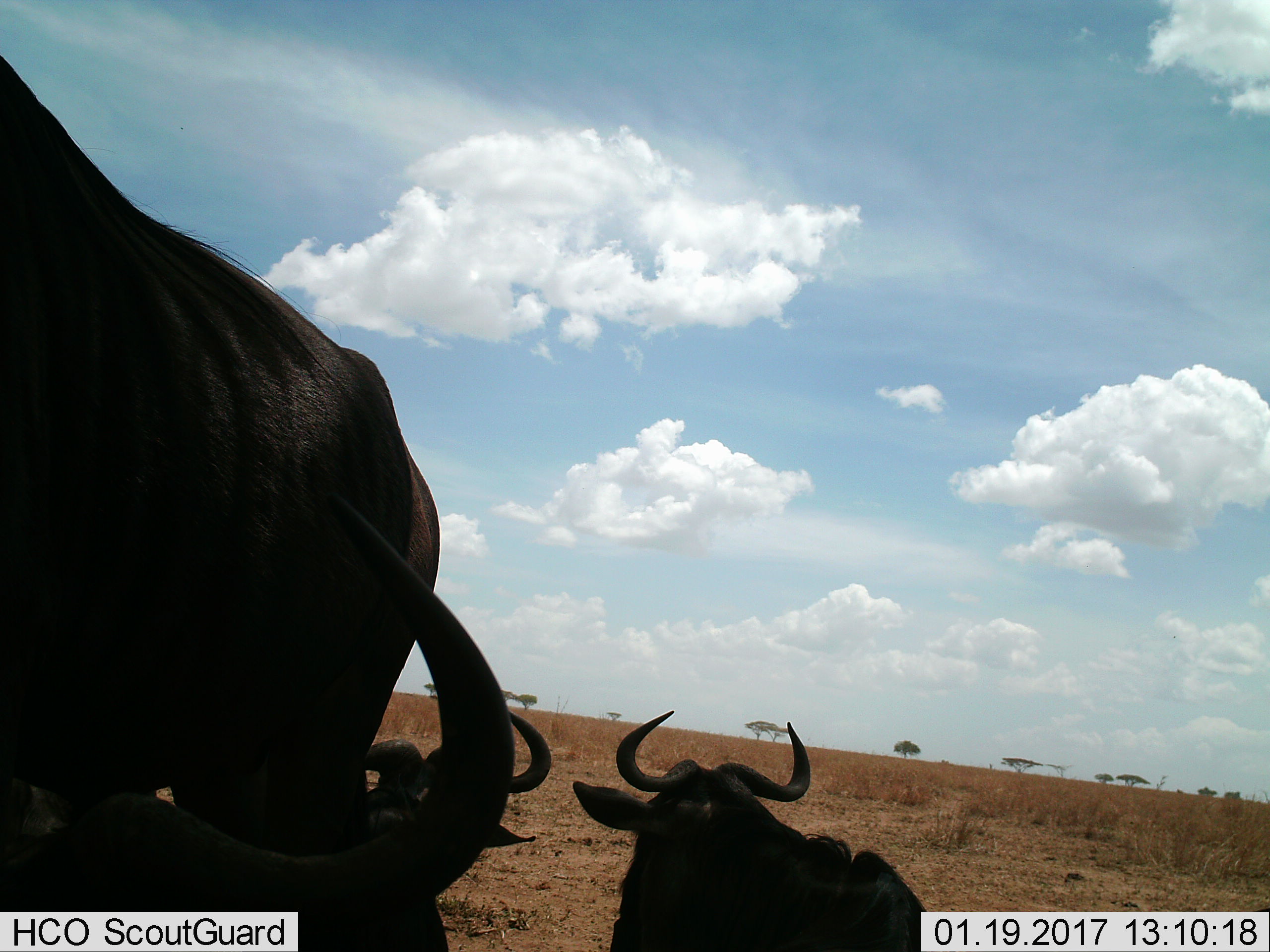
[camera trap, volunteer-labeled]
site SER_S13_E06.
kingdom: Animalia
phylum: Chordata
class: Mammalia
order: Artiodactyla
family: Bovidae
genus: Connochaetes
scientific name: Connochaetes taurinus taurinus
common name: blue wildebeest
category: wildebeestblue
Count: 4.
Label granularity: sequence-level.